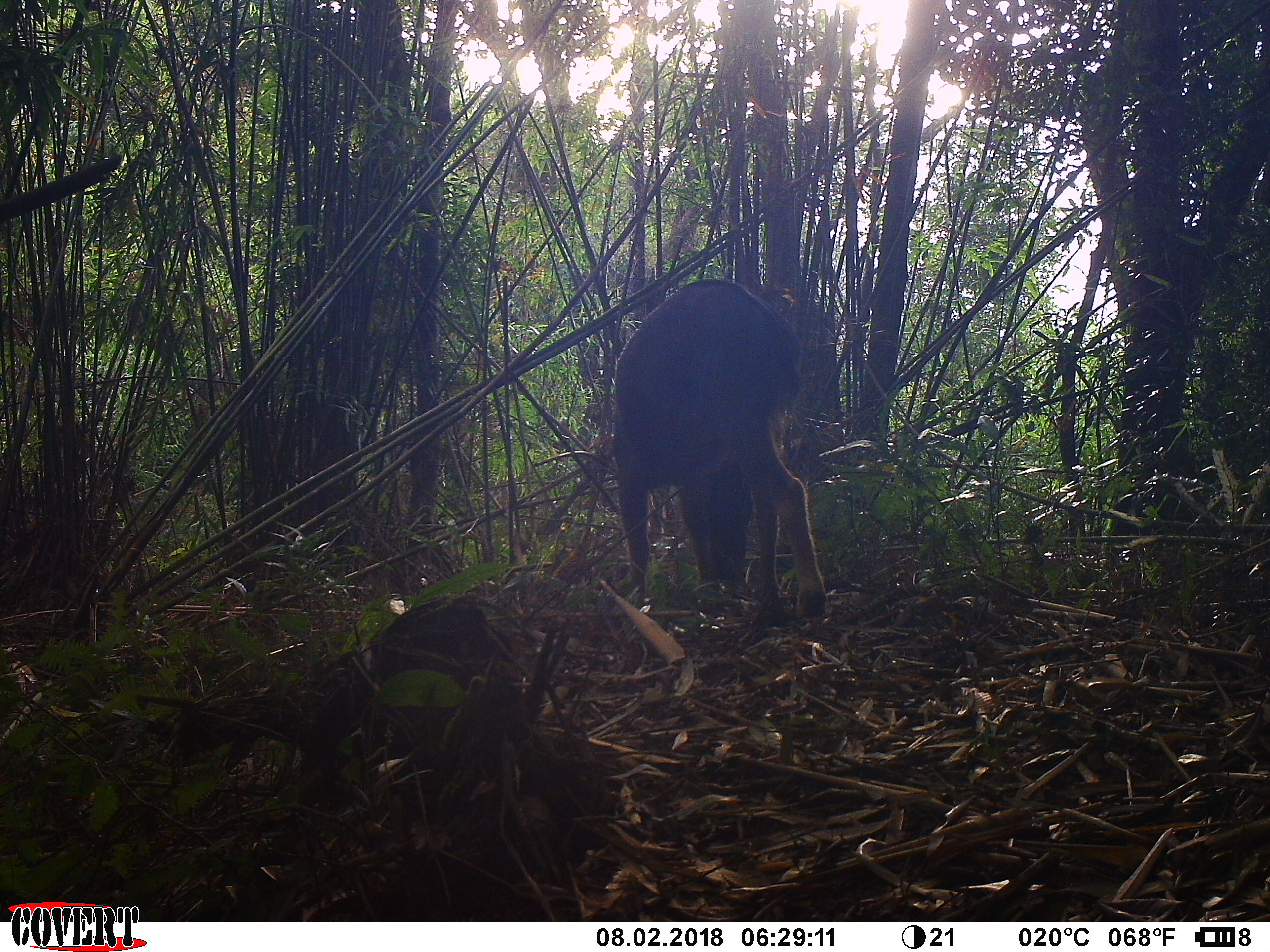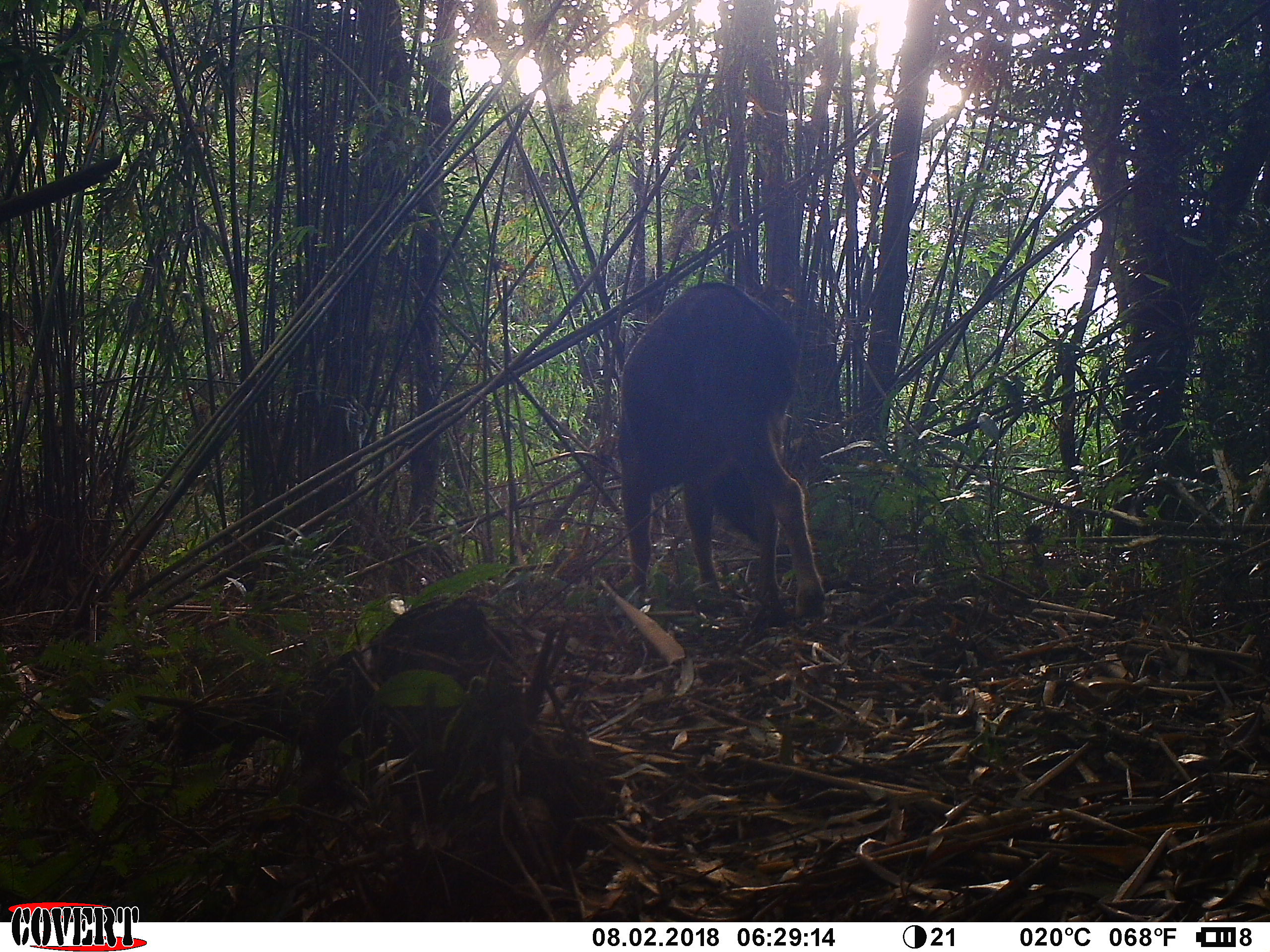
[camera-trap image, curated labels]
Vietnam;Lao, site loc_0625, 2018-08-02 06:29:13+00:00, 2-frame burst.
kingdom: Animalia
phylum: Chordata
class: Mammalia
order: Artiodactyla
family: Bovidae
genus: Capricornis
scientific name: Capricornis sumatraensis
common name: chinese serow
Chinese serow (Capricornis sumatraensis). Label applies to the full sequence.